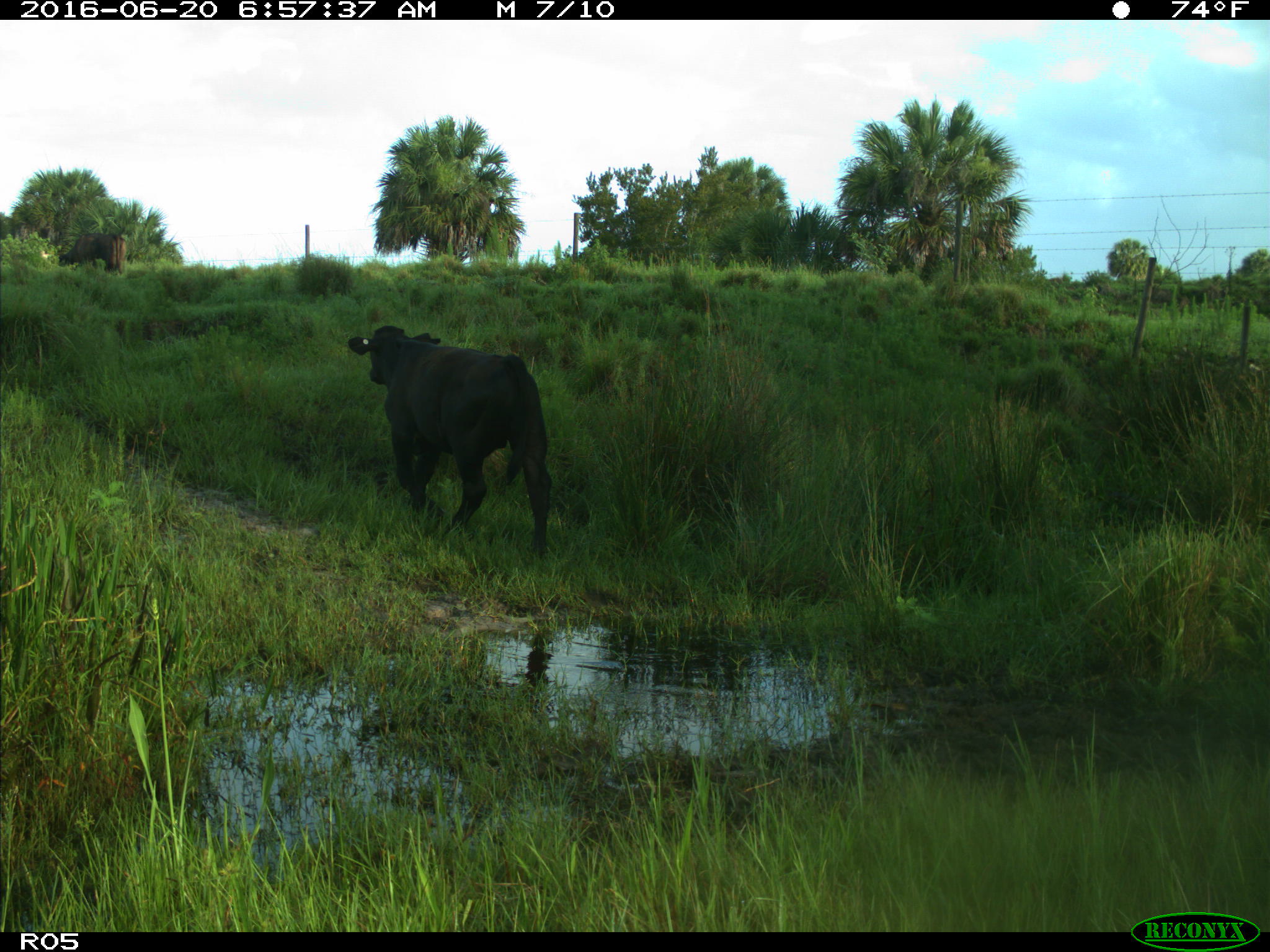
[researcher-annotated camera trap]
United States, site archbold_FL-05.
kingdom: Animalia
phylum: Chordata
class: Mammalia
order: Artiodactyla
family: Bovidae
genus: Bos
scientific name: Bos taurus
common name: domestic cow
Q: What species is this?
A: Bos taurus (domestic cow).